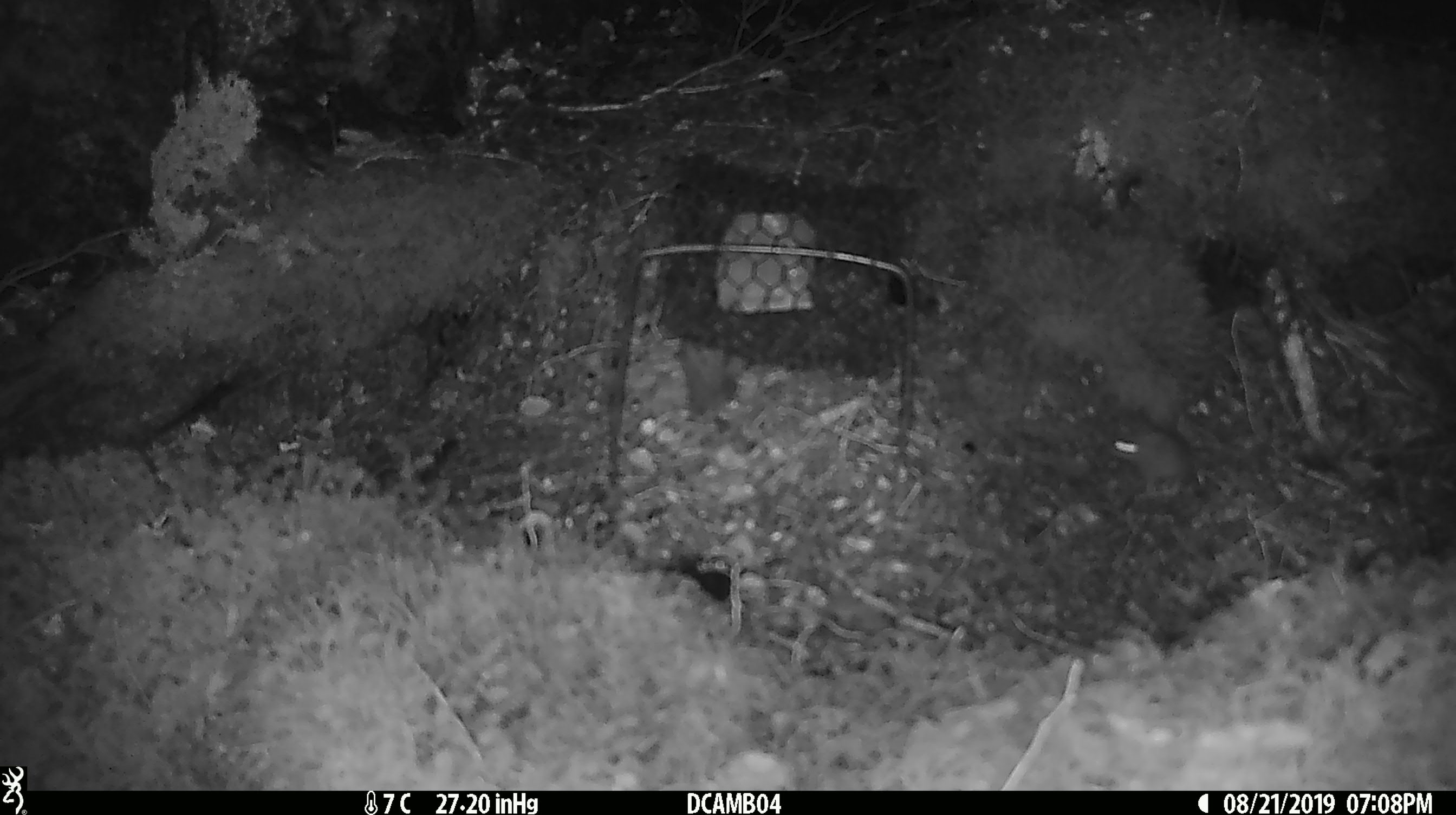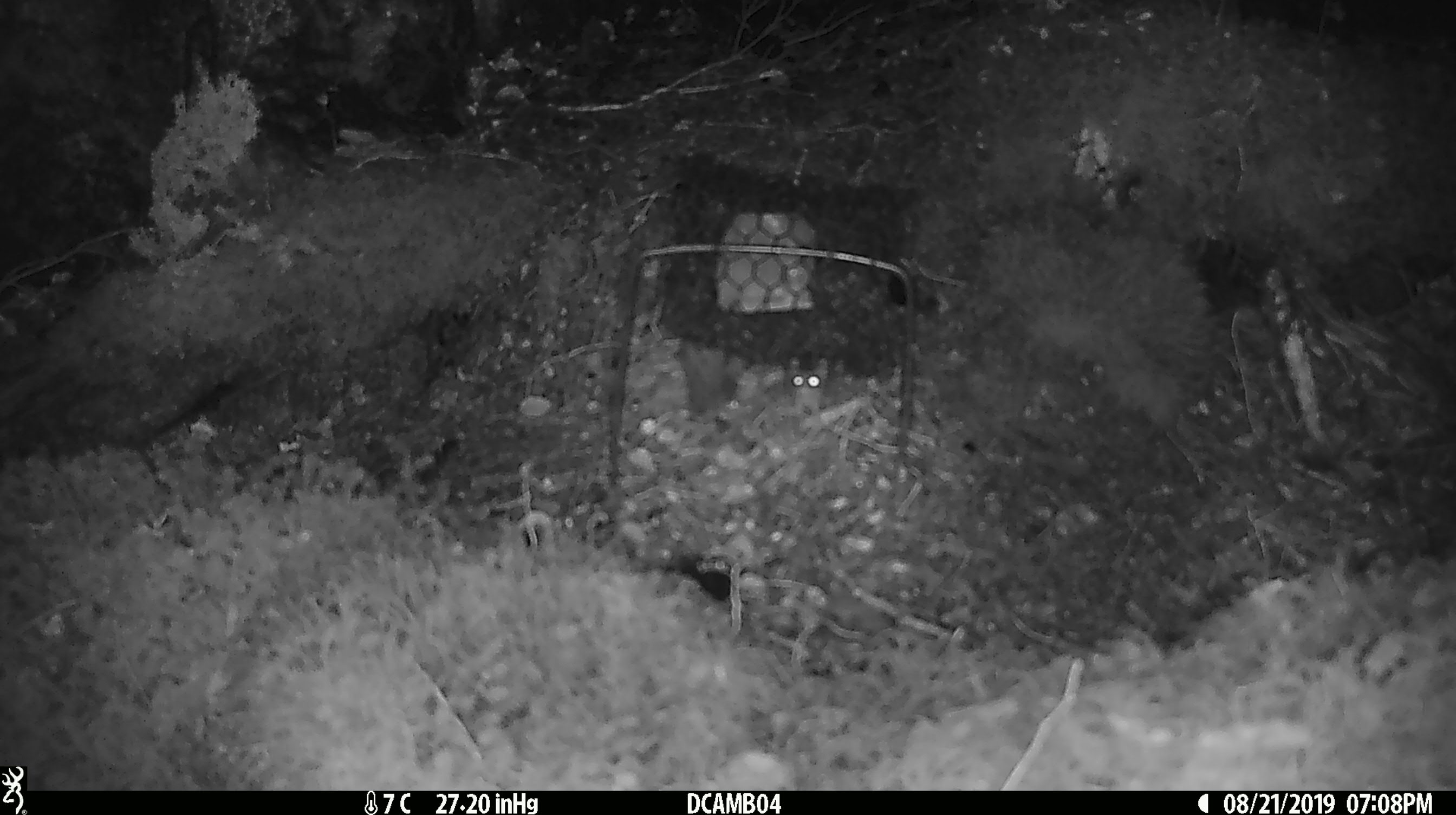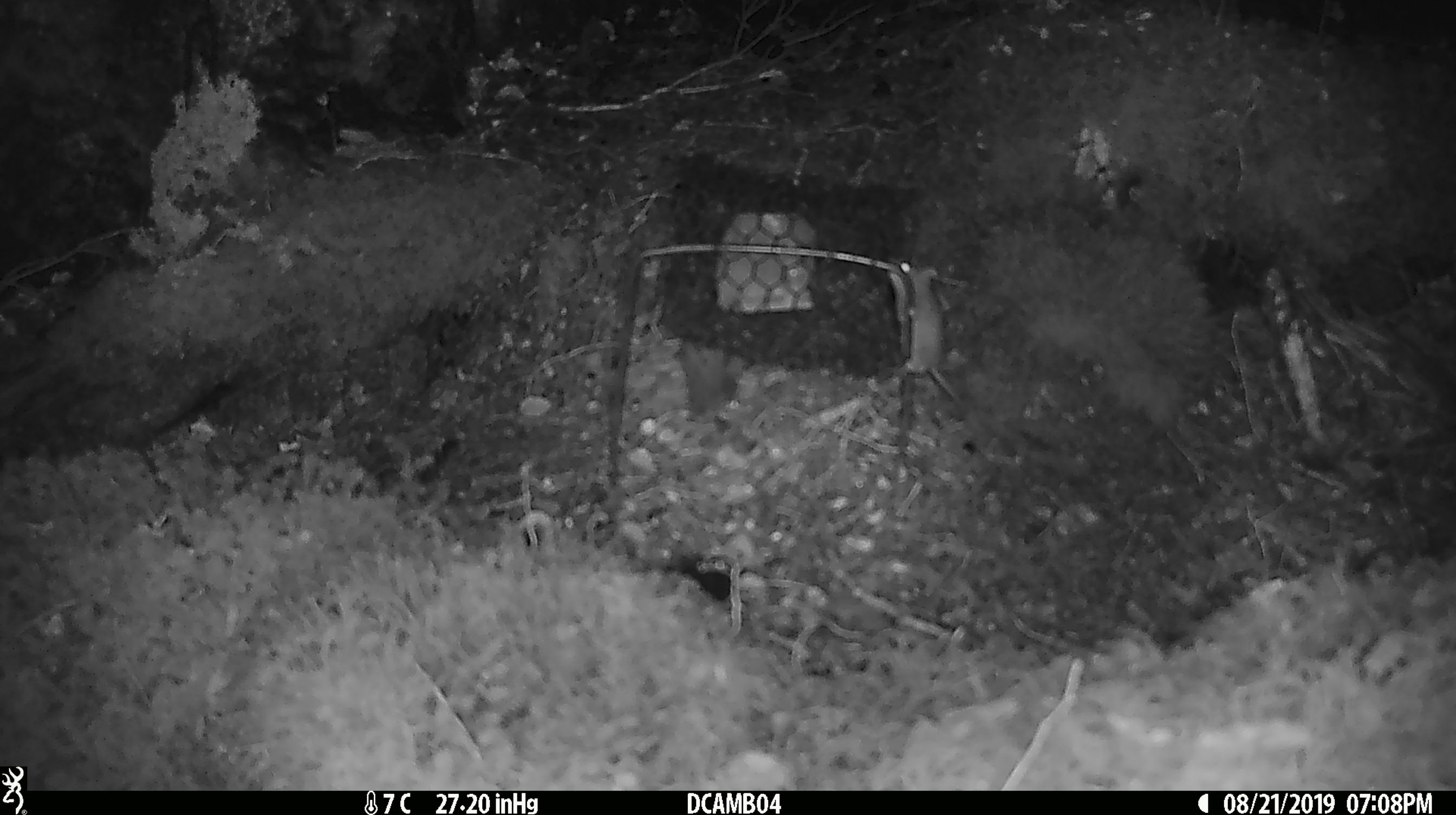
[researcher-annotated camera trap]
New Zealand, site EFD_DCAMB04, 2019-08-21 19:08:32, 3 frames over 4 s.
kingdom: Animalia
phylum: Chordata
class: Mammalia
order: Rodentia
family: Muridae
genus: Mus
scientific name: Mus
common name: mouse